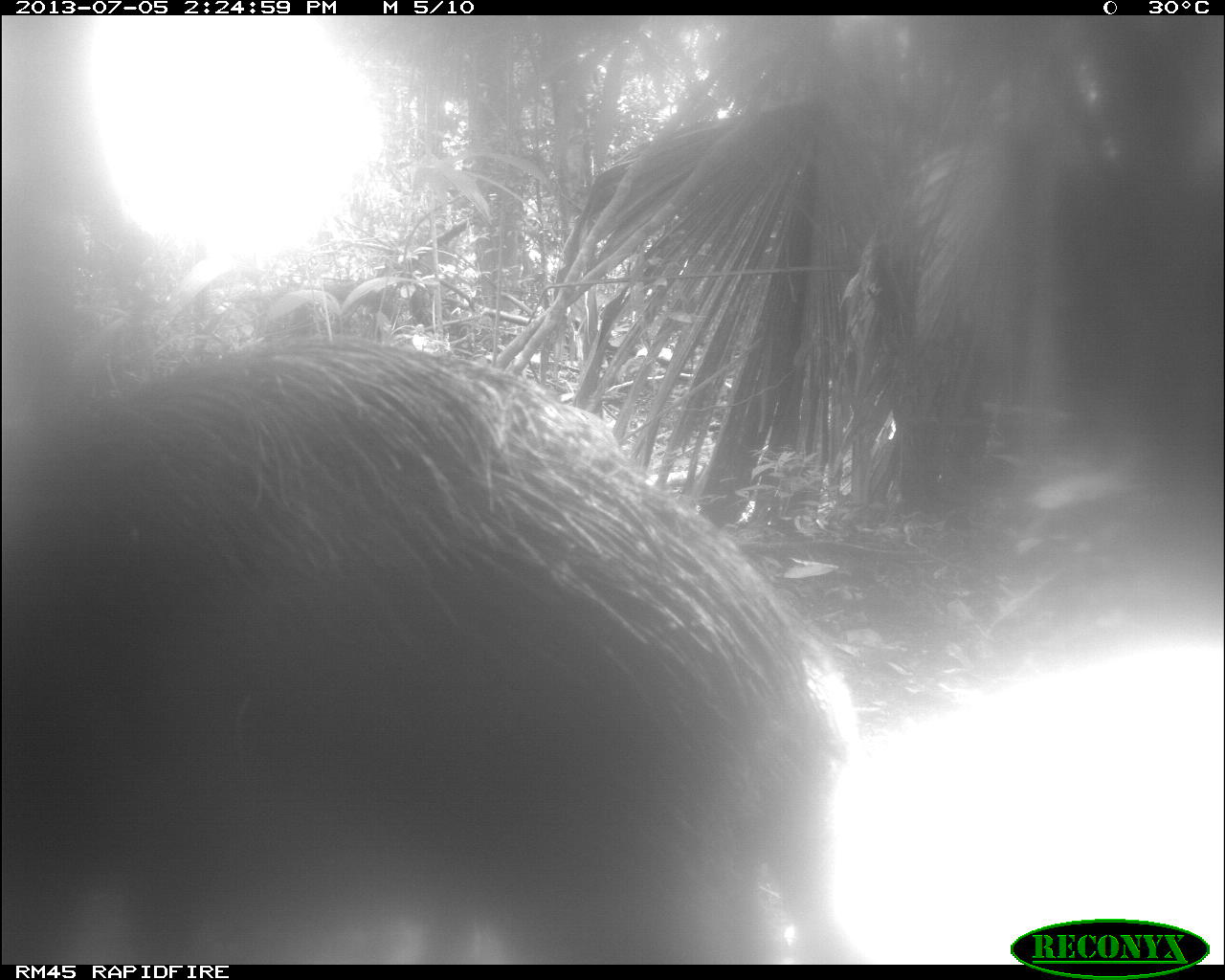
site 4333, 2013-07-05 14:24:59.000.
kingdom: Animalia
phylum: Chordata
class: Mammalia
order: Artiodactyla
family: Tayassuidae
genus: Tayassu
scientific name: Tayassu pecari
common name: white-lipped peccary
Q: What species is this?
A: Tayassu pecari (white-lipped peccary).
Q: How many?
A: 1.